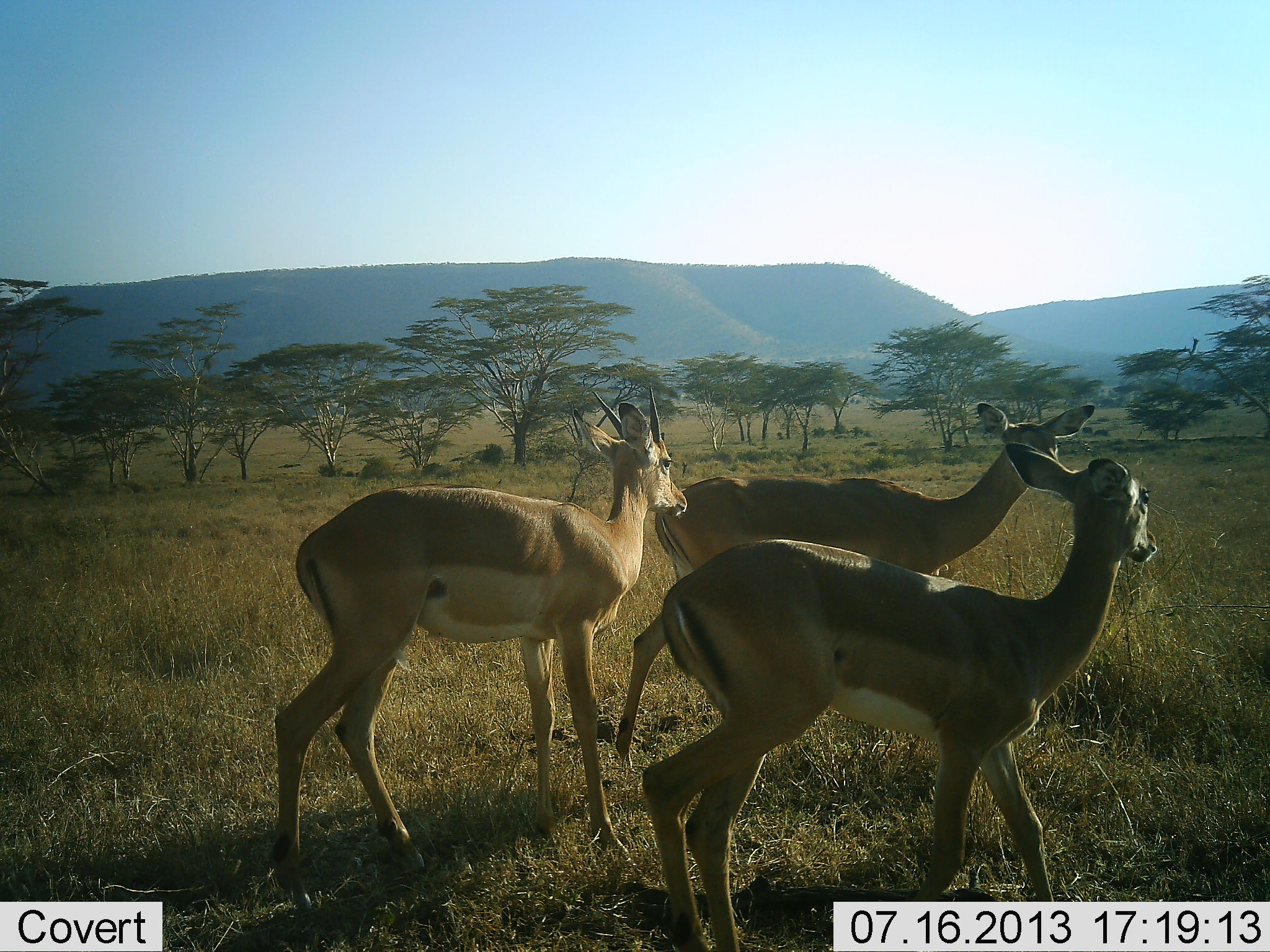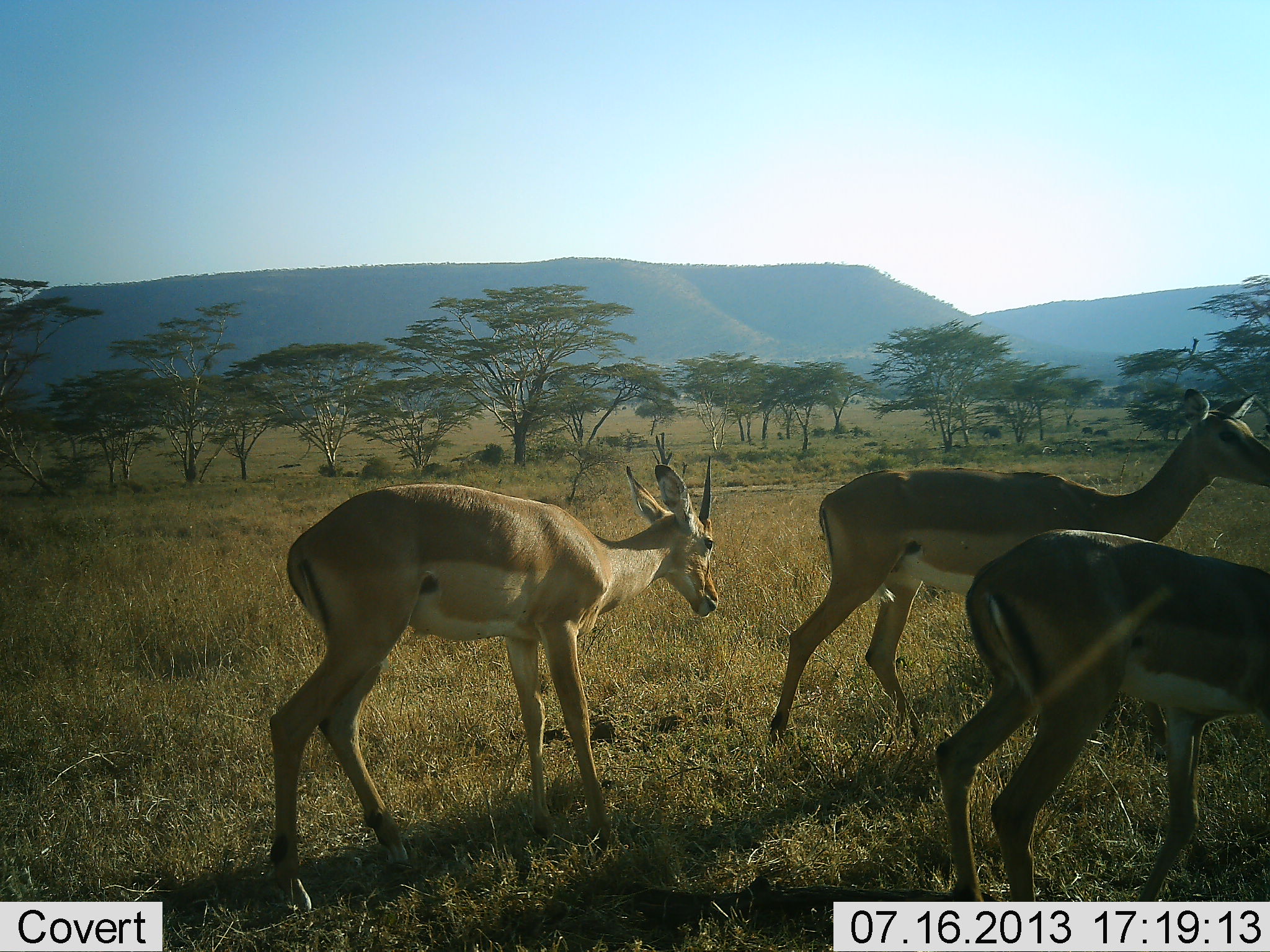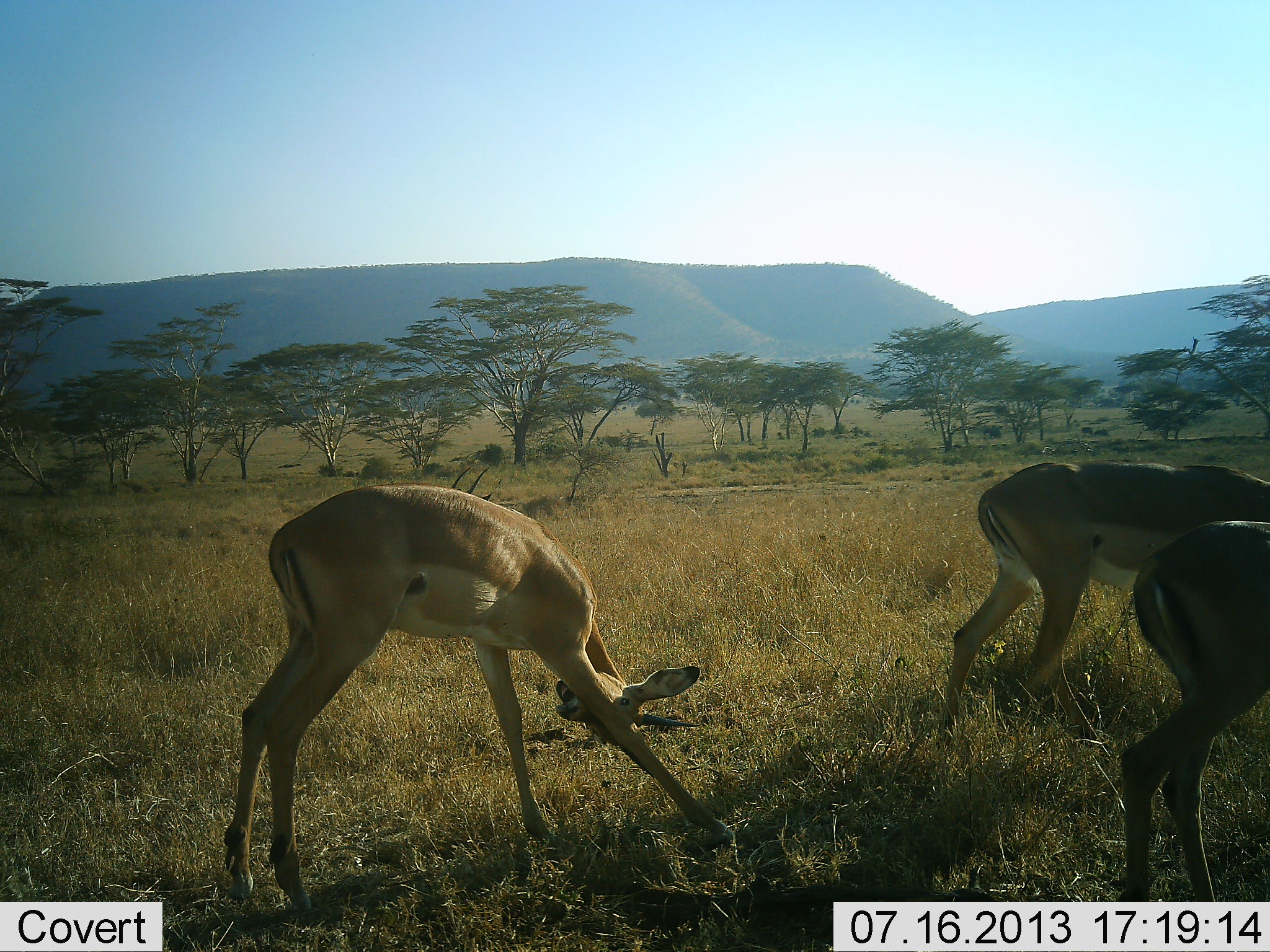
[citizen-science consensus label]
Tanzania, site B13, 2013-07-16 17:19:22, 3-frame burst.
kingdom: Animalia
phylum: Chordata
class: Mammalia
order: Artiodactyla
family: Bovidae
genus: Aepyceros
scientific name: Aepyceros melampus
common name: impala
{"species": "impala (Aepyceros melampus)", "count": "3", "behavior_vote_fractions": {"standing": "30%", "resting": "0%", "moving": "90%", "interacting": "0%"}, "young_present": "0%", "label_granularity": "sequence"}